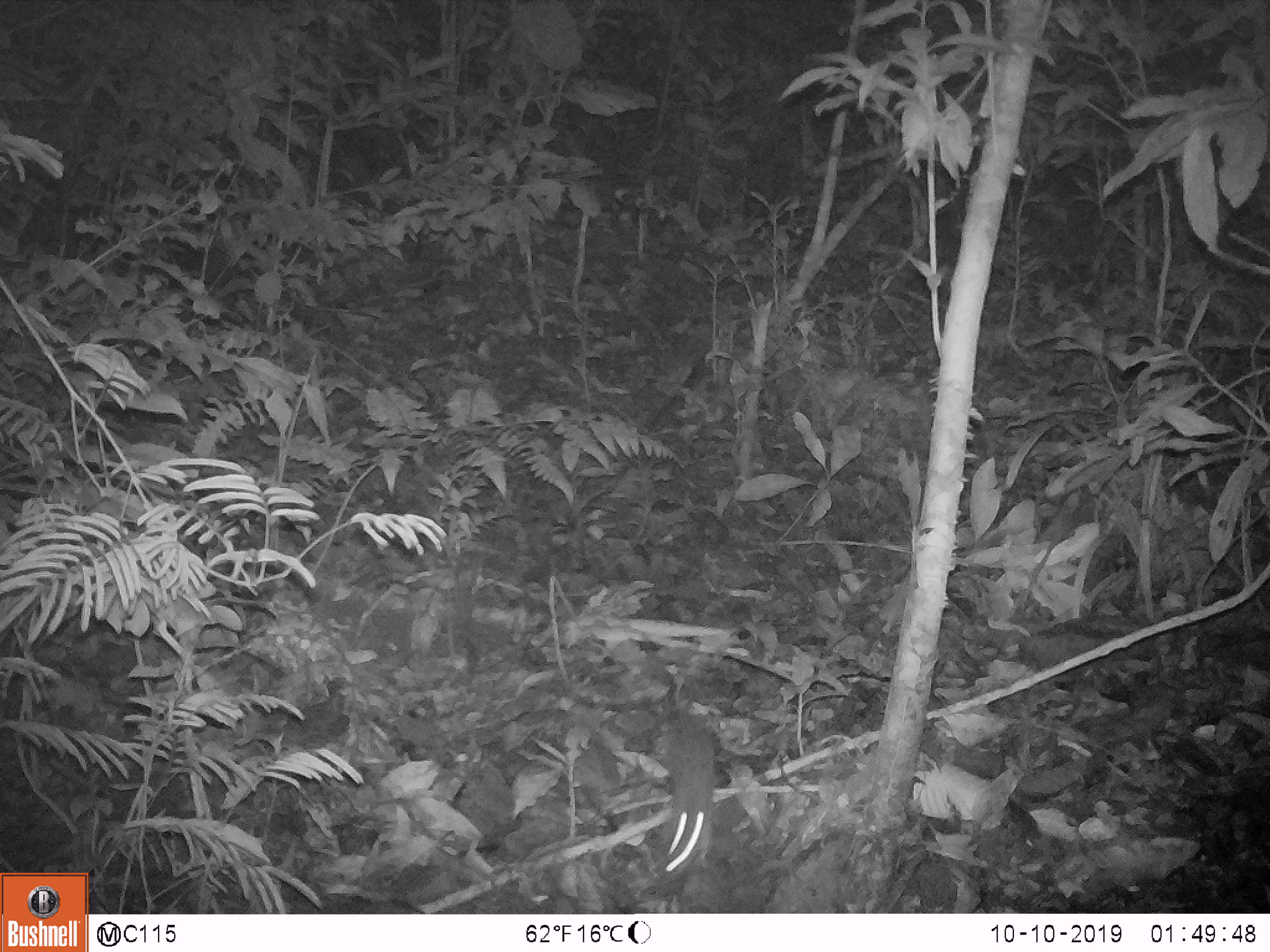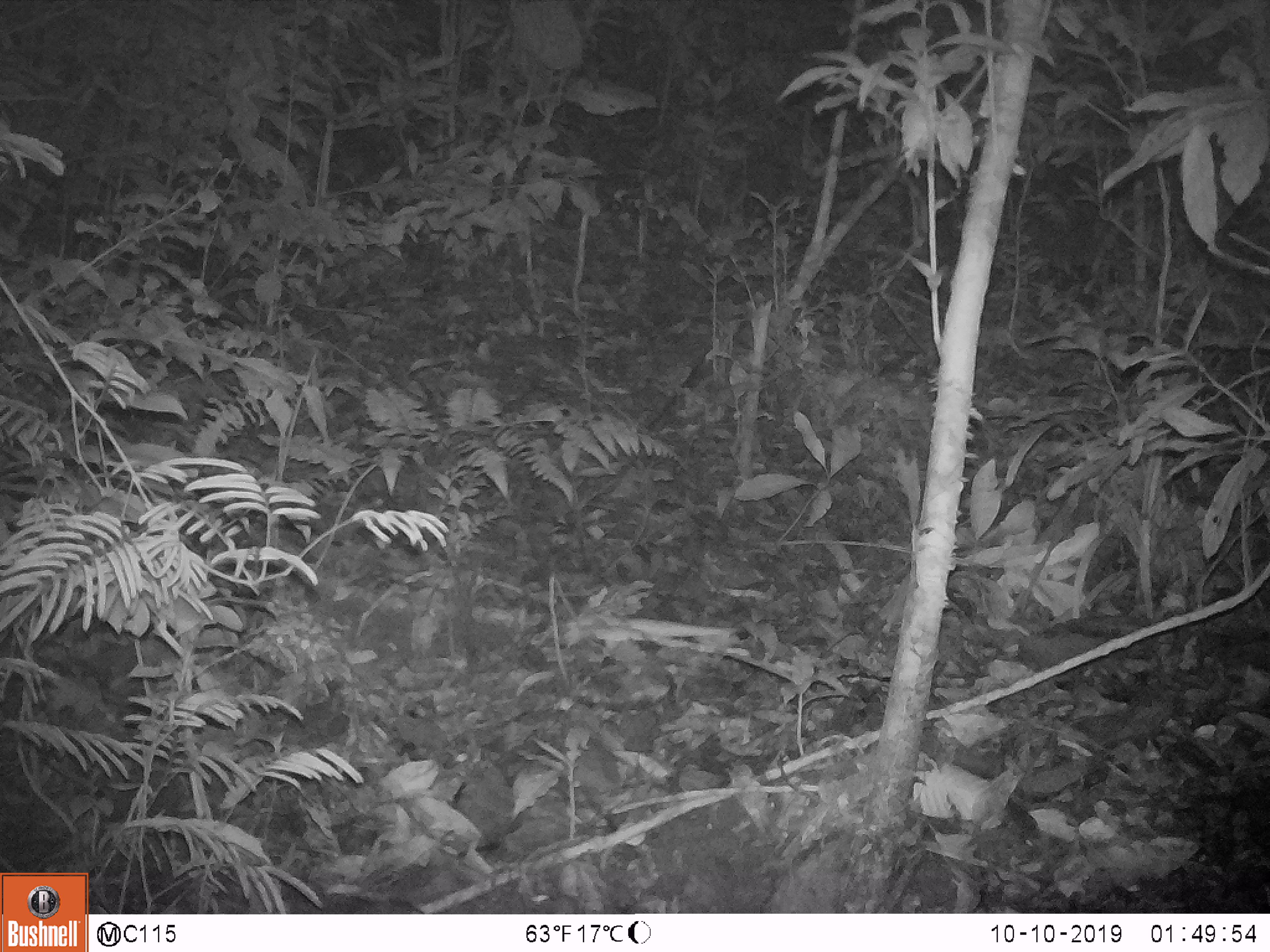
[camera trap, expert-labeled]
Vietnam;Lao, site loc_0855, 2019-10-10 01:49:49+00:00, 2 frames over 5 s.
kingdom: Animalia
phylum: Chordata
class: Mammalia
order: Rodentia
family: Muridae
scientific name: Muridae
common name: old-world mice and rats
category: unidentified murid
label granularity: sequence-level